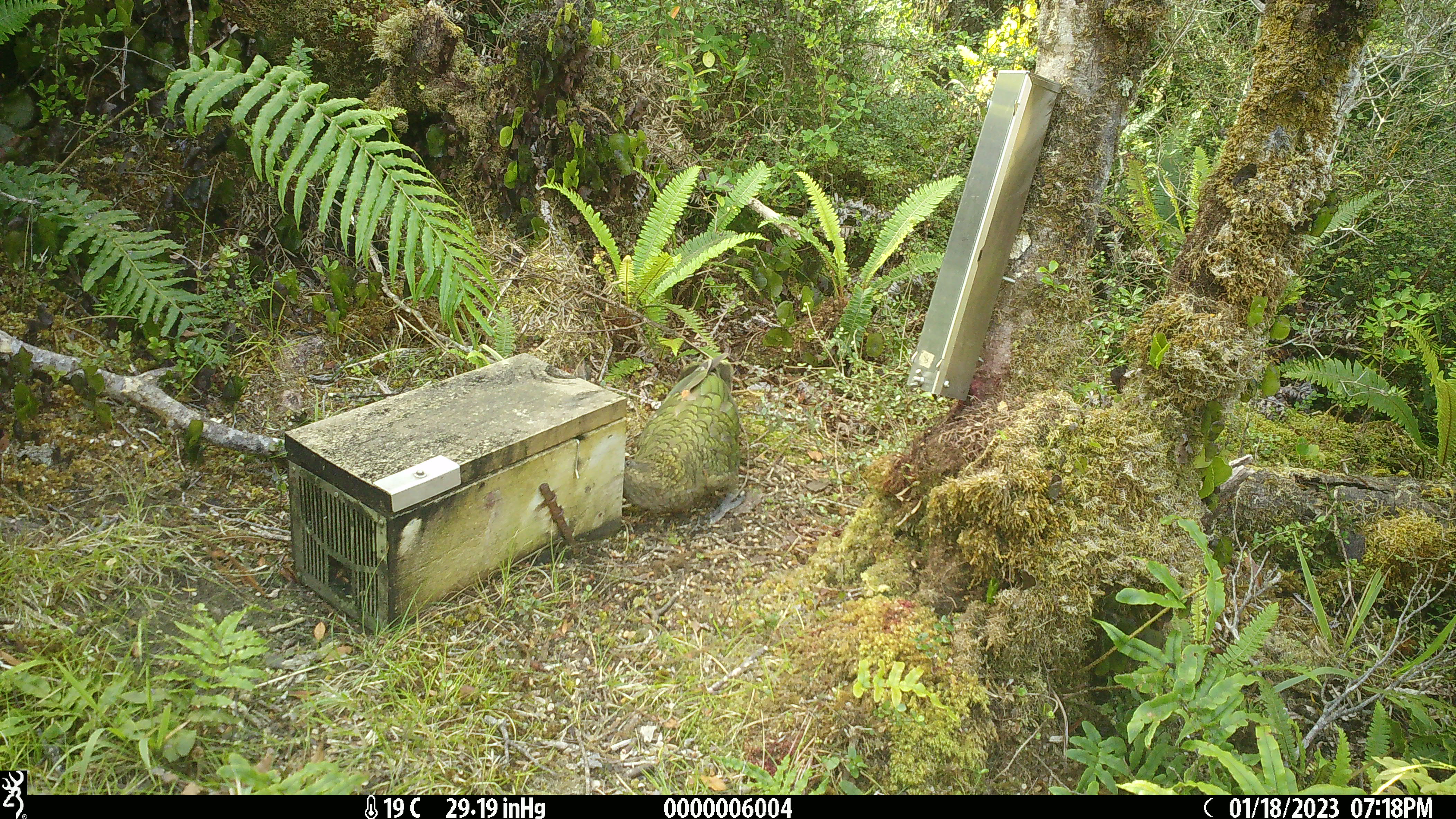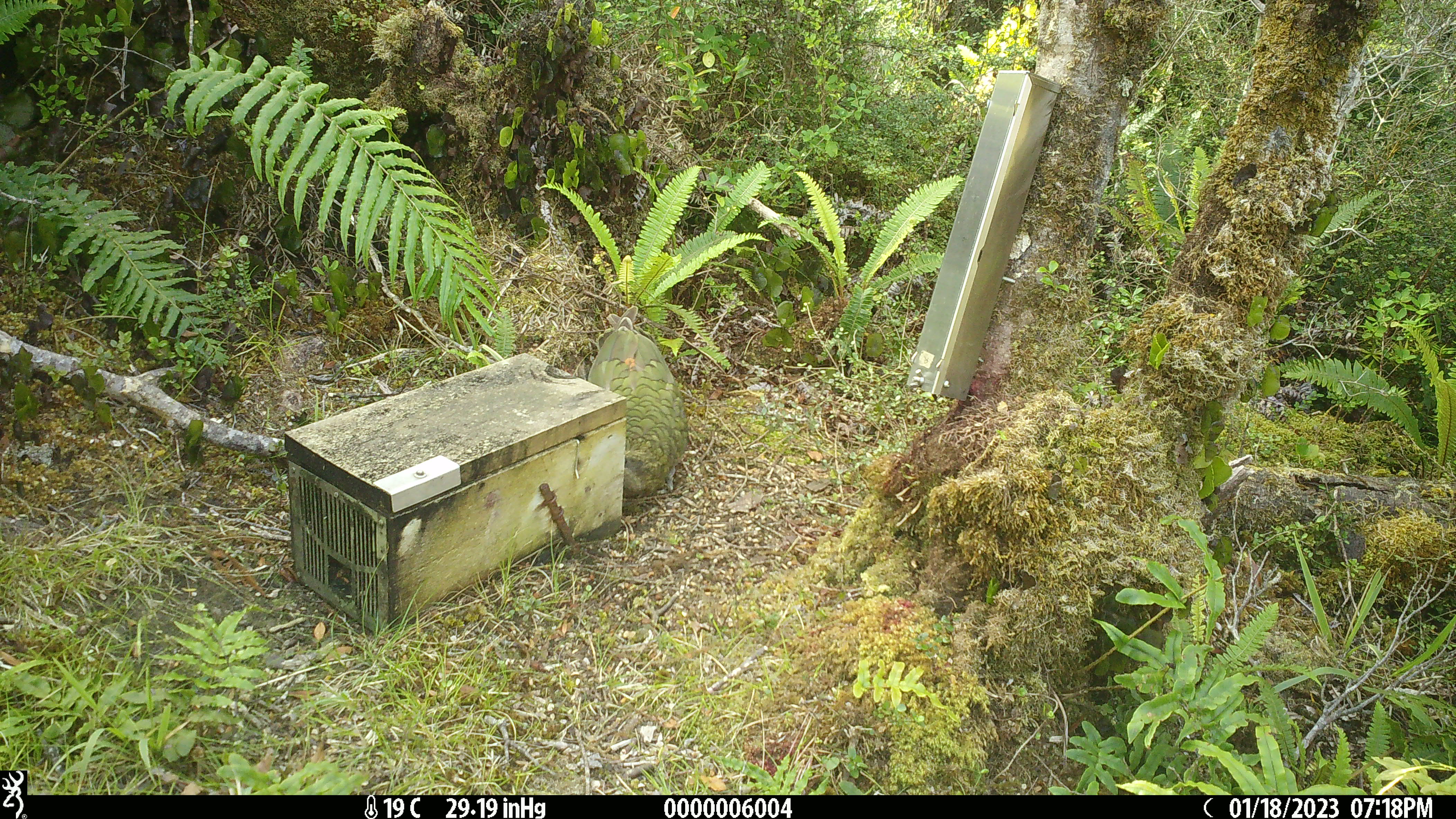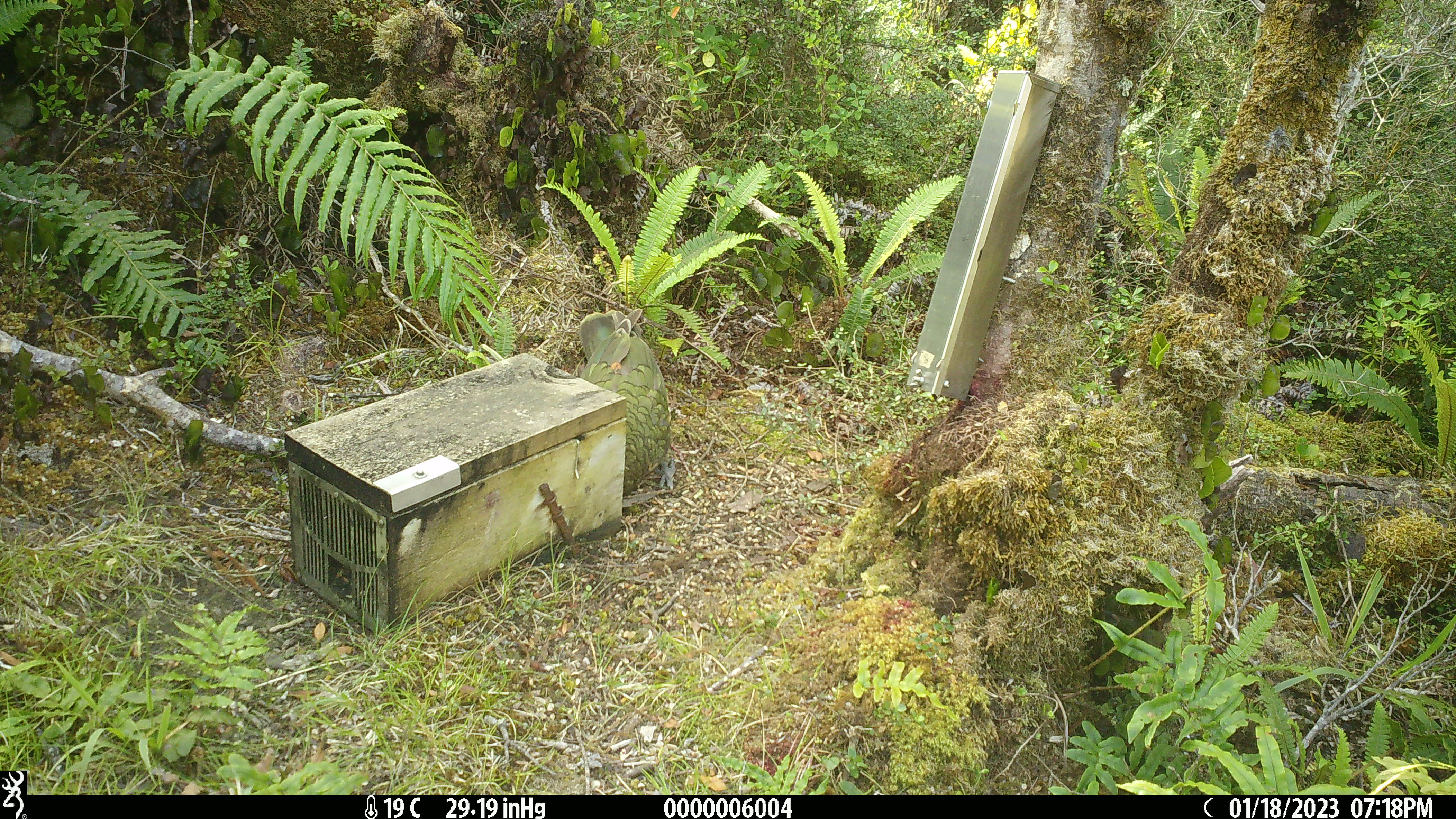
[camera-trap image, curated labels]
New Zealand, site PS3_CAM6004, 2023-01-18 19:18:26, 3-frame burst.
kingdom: Animalia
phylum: Chordata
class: Aves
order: Psittaciformes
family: Strigopidae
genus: Nestor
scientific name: Nestor notabilis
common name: kea